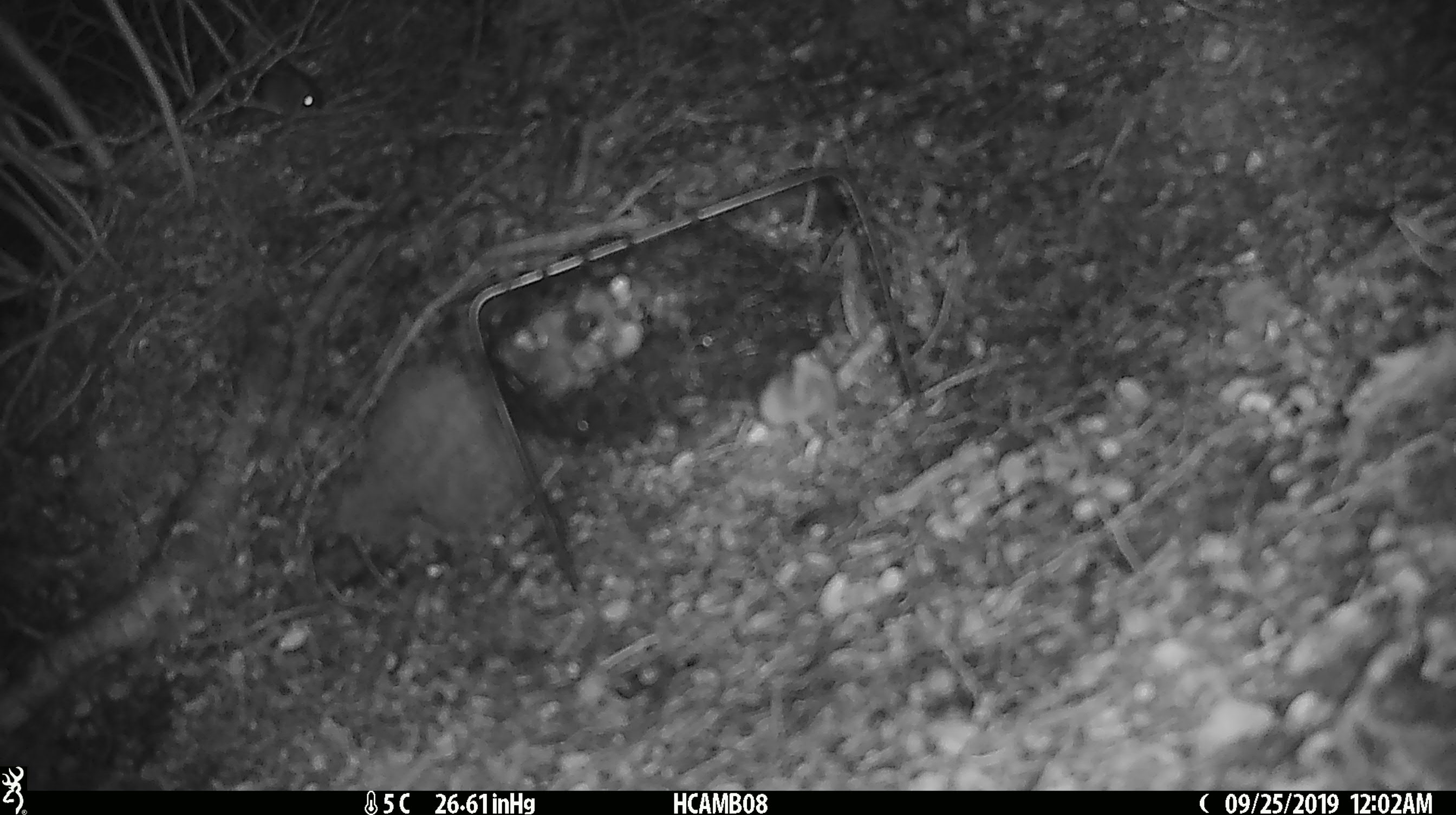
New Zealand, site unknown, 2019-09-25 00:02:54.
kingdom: Animalia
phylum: Chordata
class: Mammalia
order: Rodentia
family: Muridae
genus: Mus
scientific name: Mus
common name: mouse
Mouse (Mus).